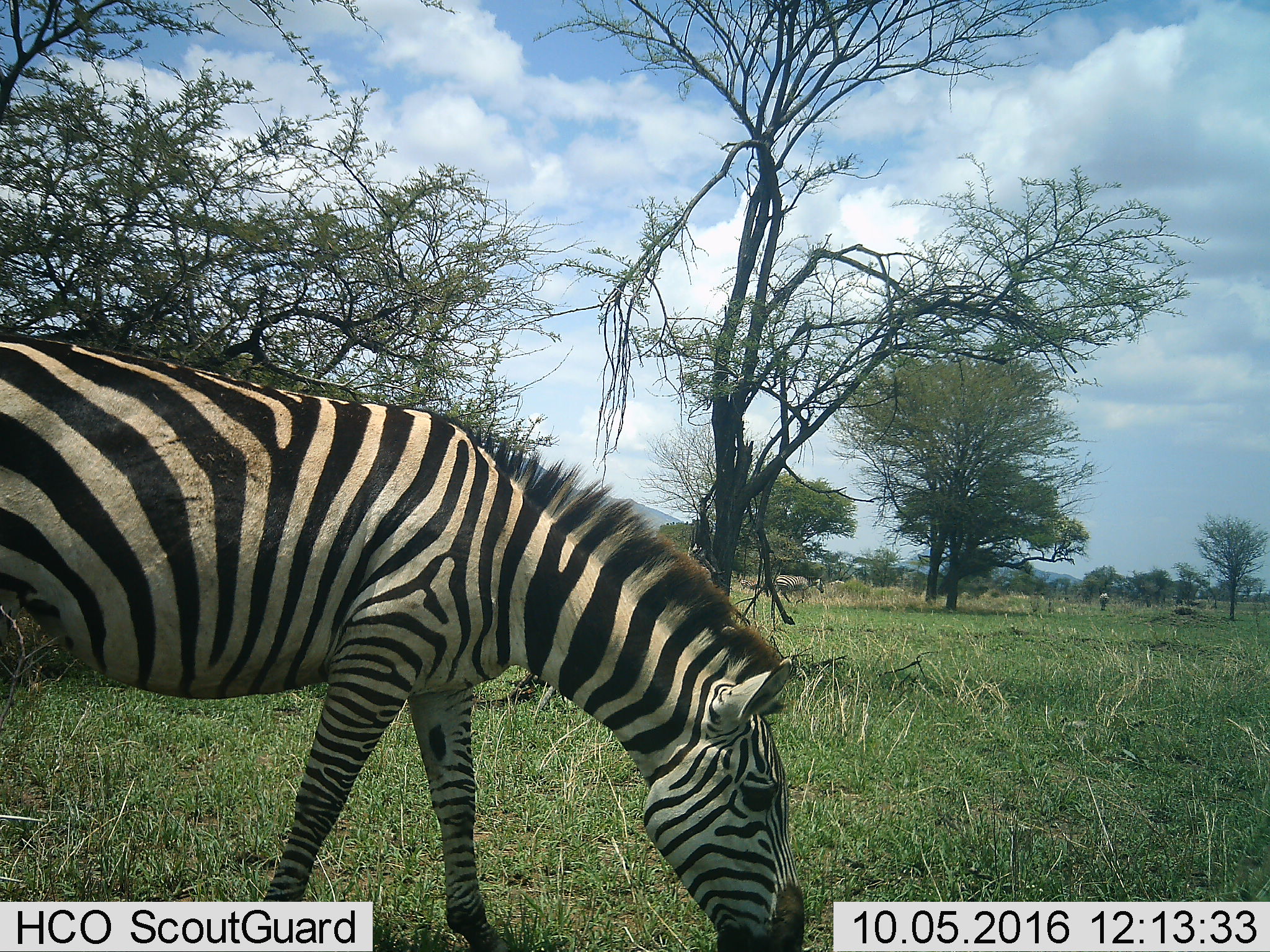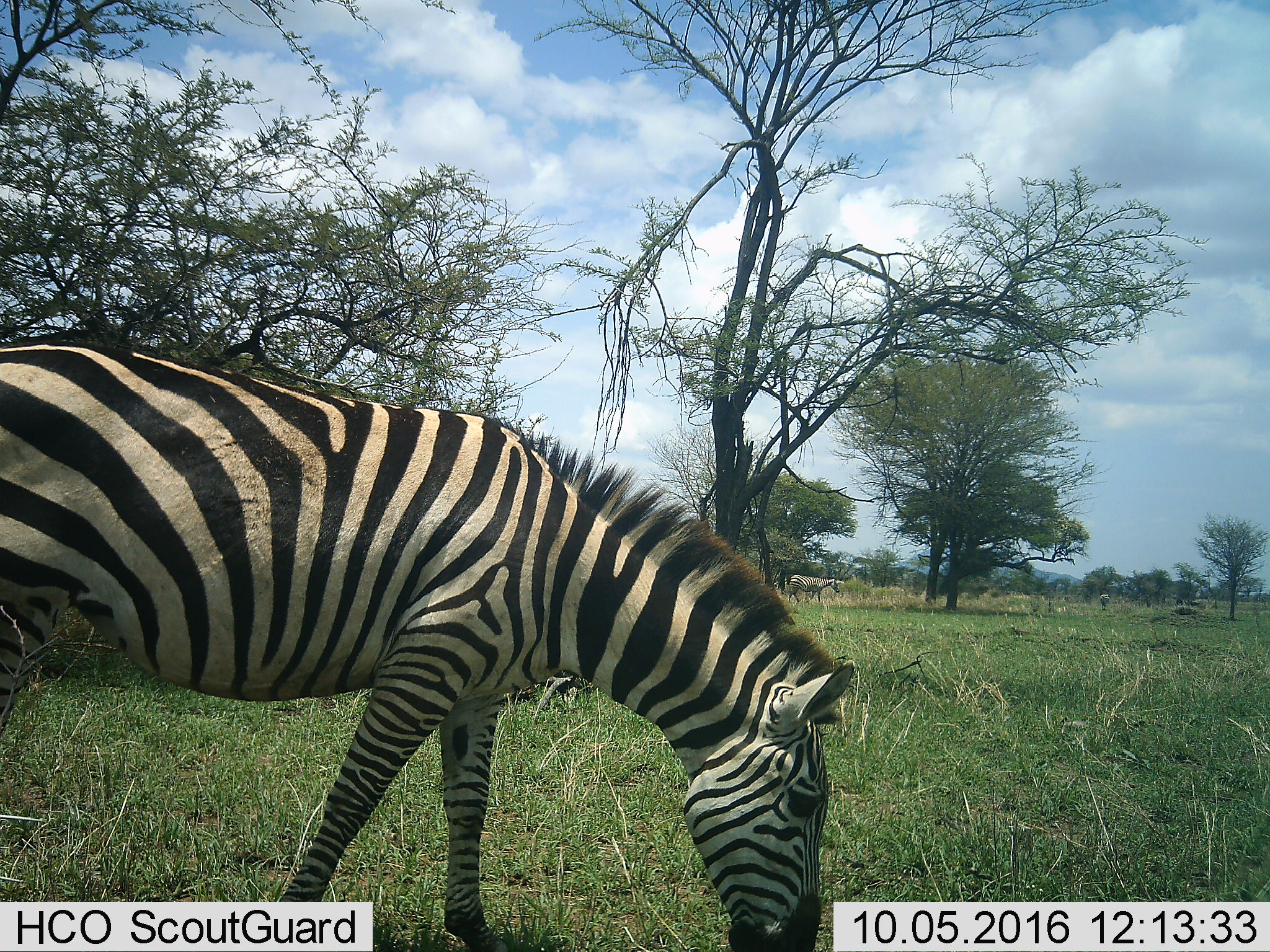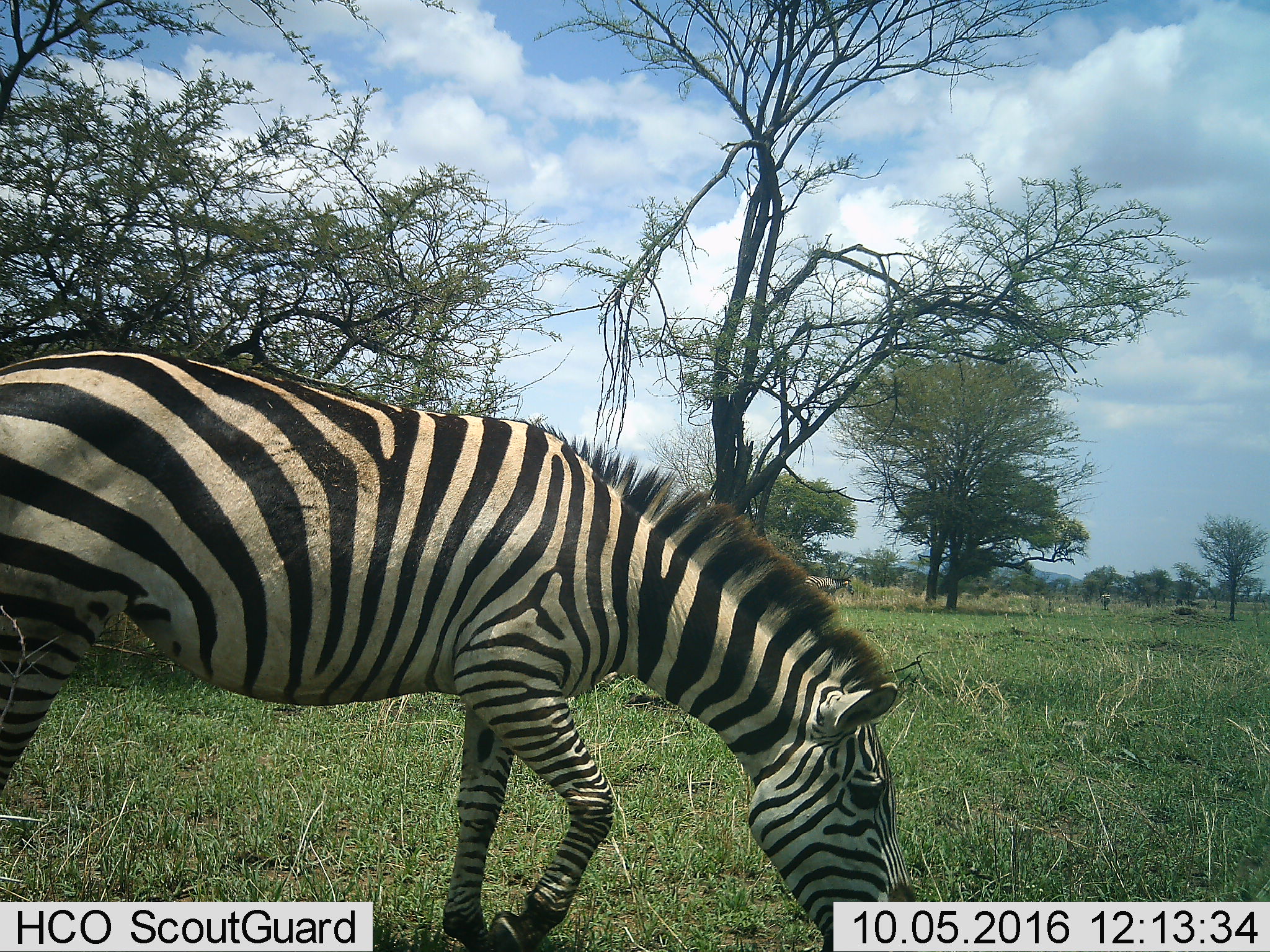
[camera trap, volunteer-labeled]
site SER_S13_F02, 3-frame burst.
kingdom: Animalia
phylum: Chordata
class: Mammalia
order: Perissodactyla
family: Equidae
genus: Equus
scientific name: Equus quagga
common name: plains zebra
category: zebraplains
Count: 3.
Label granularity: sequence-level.